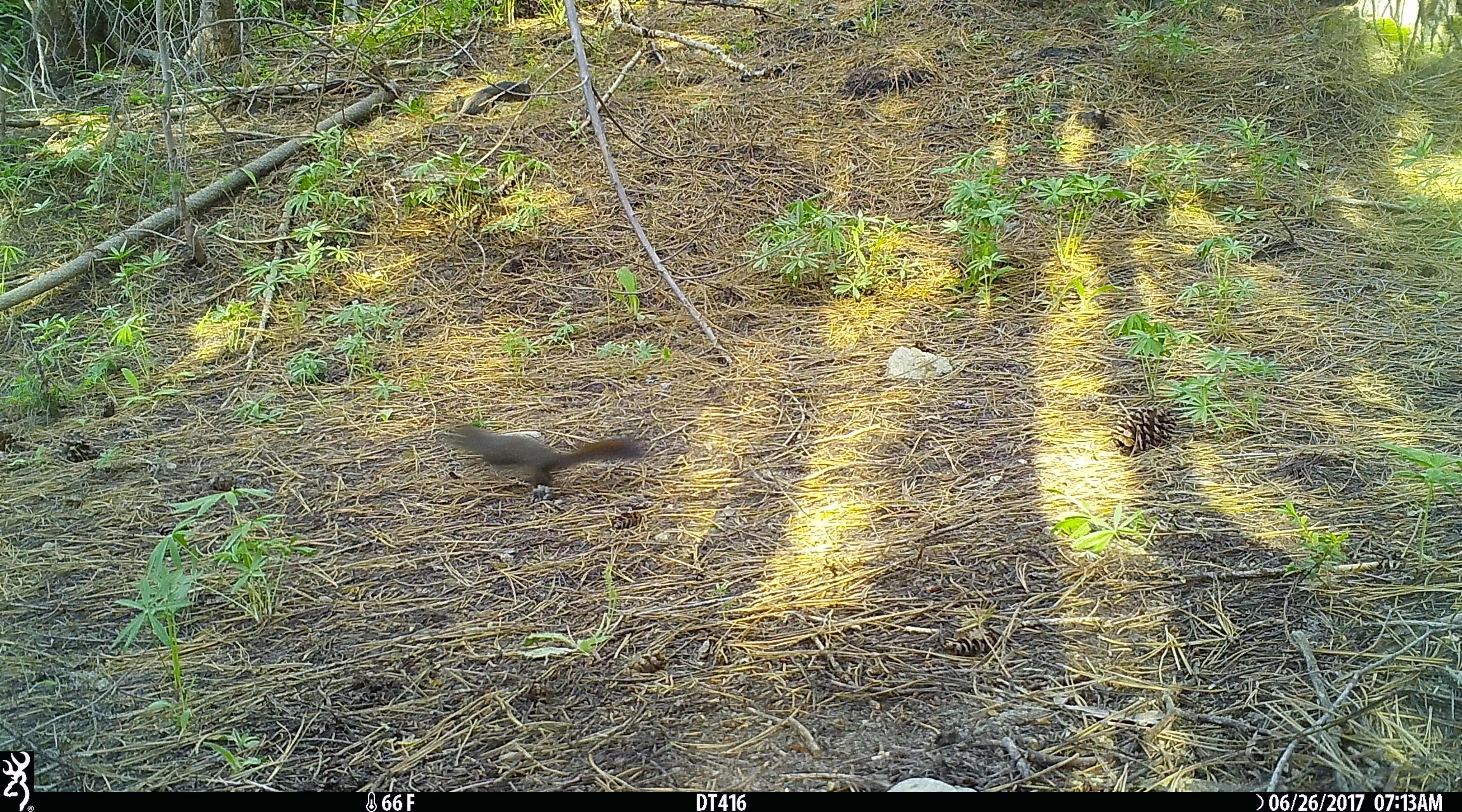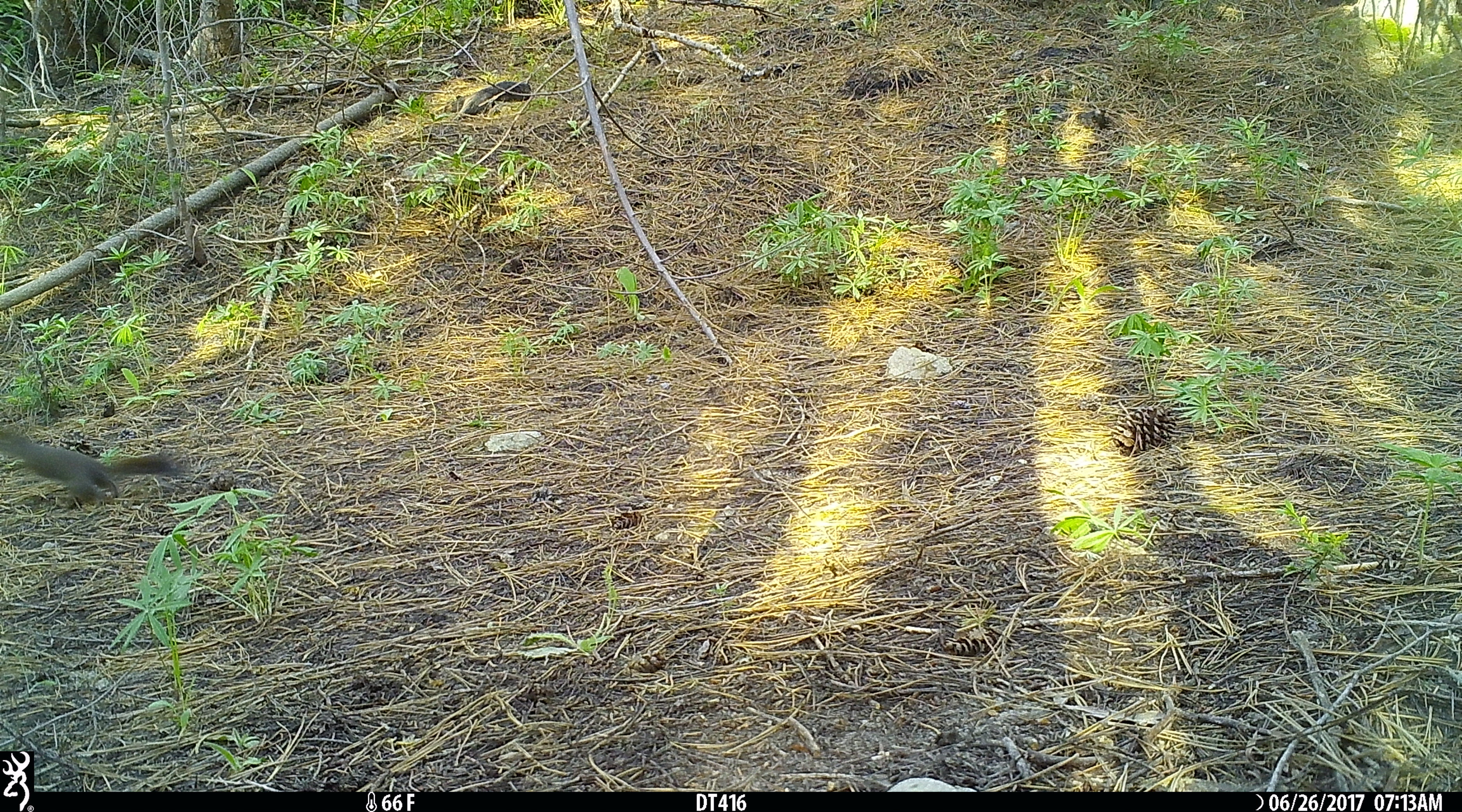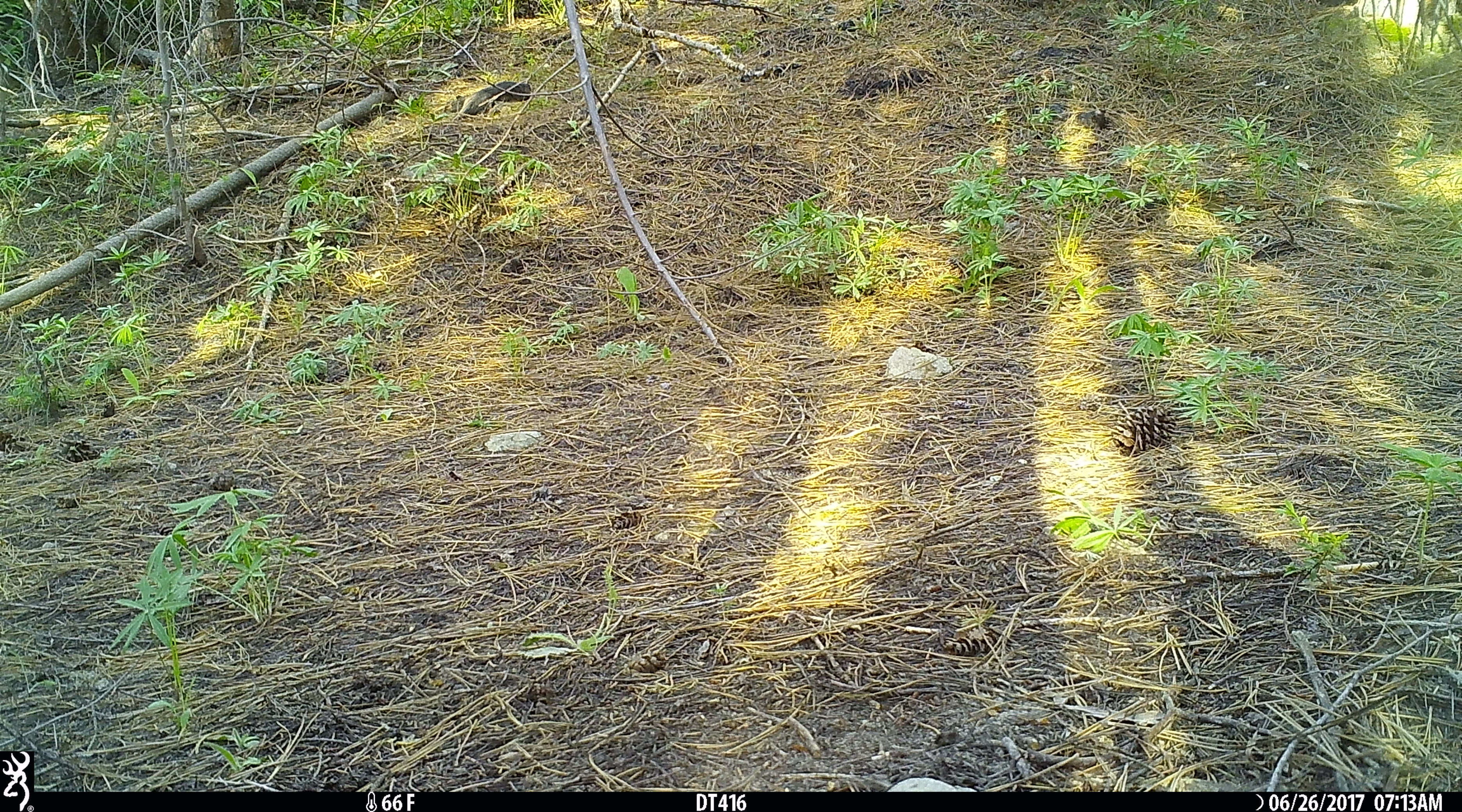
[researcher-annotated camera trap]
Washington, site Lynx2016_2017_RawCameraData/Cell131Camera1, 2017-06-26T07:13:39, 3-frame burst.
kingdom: Animalia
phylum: Chordata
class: Mammalia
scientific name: Mammalia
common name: small mammal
Small mammal (Mammalia). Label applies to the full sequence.